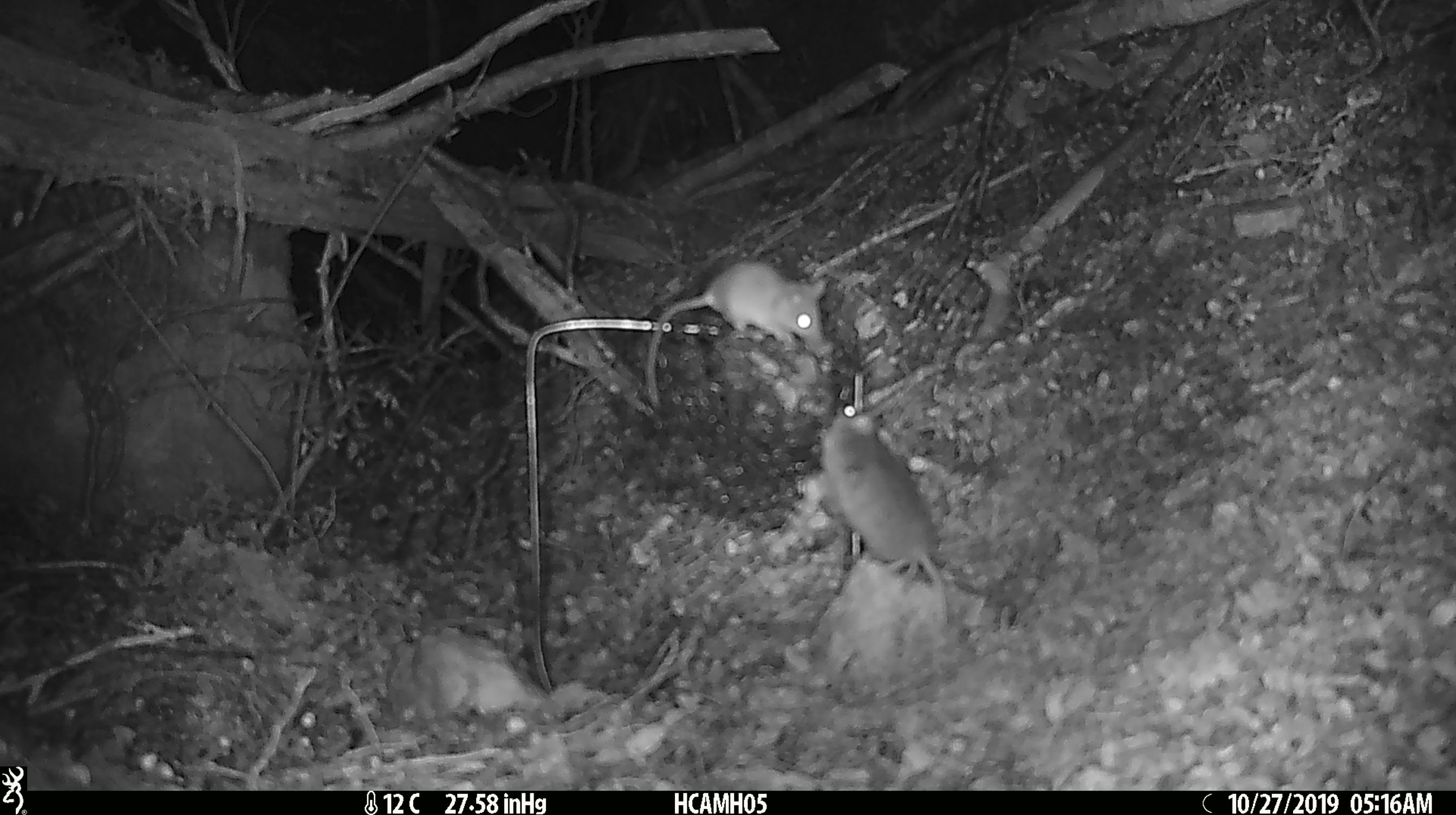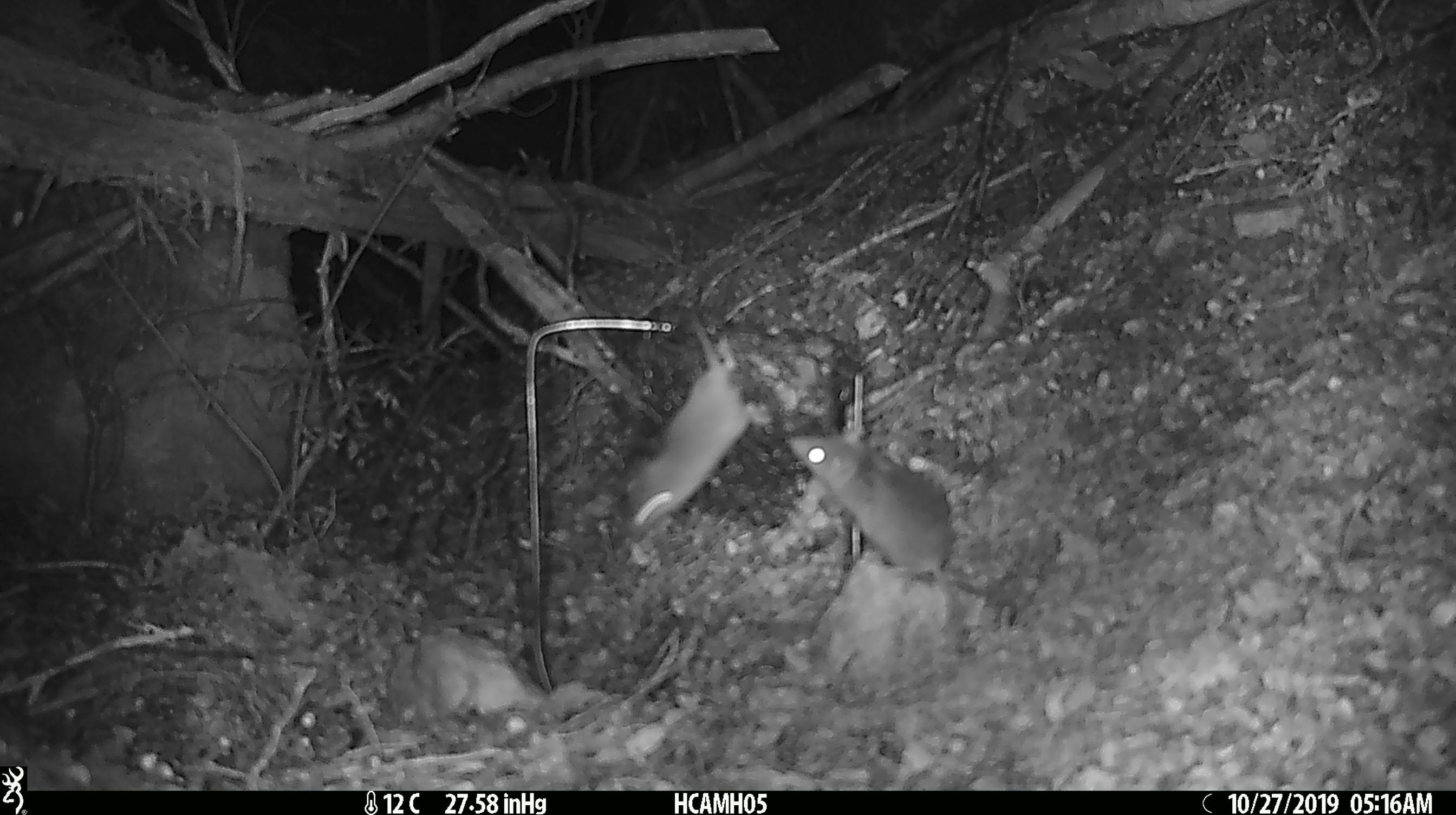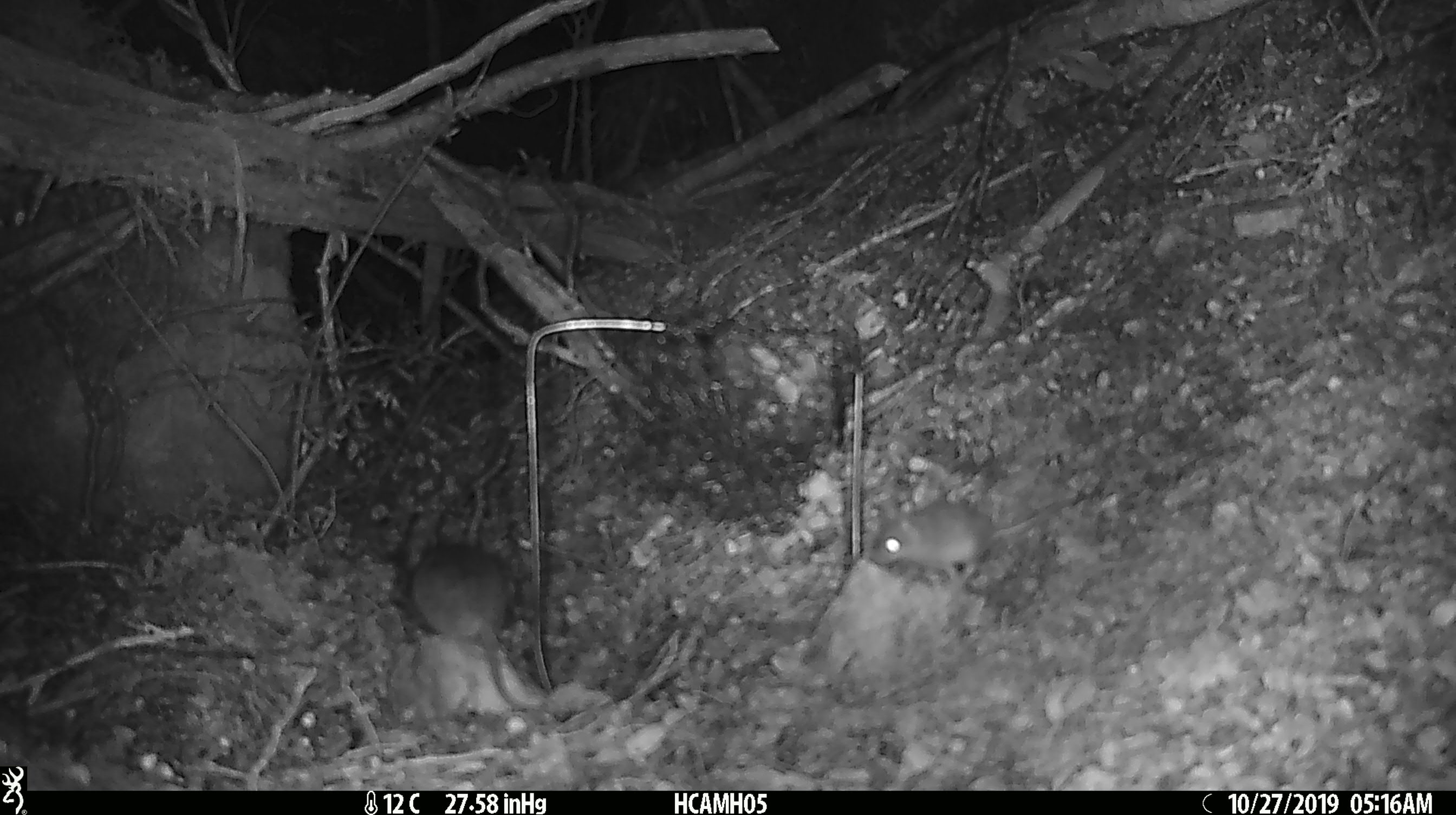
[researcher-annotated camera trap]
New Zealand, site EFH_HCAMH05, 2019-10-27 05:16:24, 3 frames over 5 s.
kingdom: Animalia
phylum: Chordata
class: Mammalia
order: Rodentia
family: Muridae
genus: Mus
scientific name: Mus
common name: mouse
Mouse (Mus).